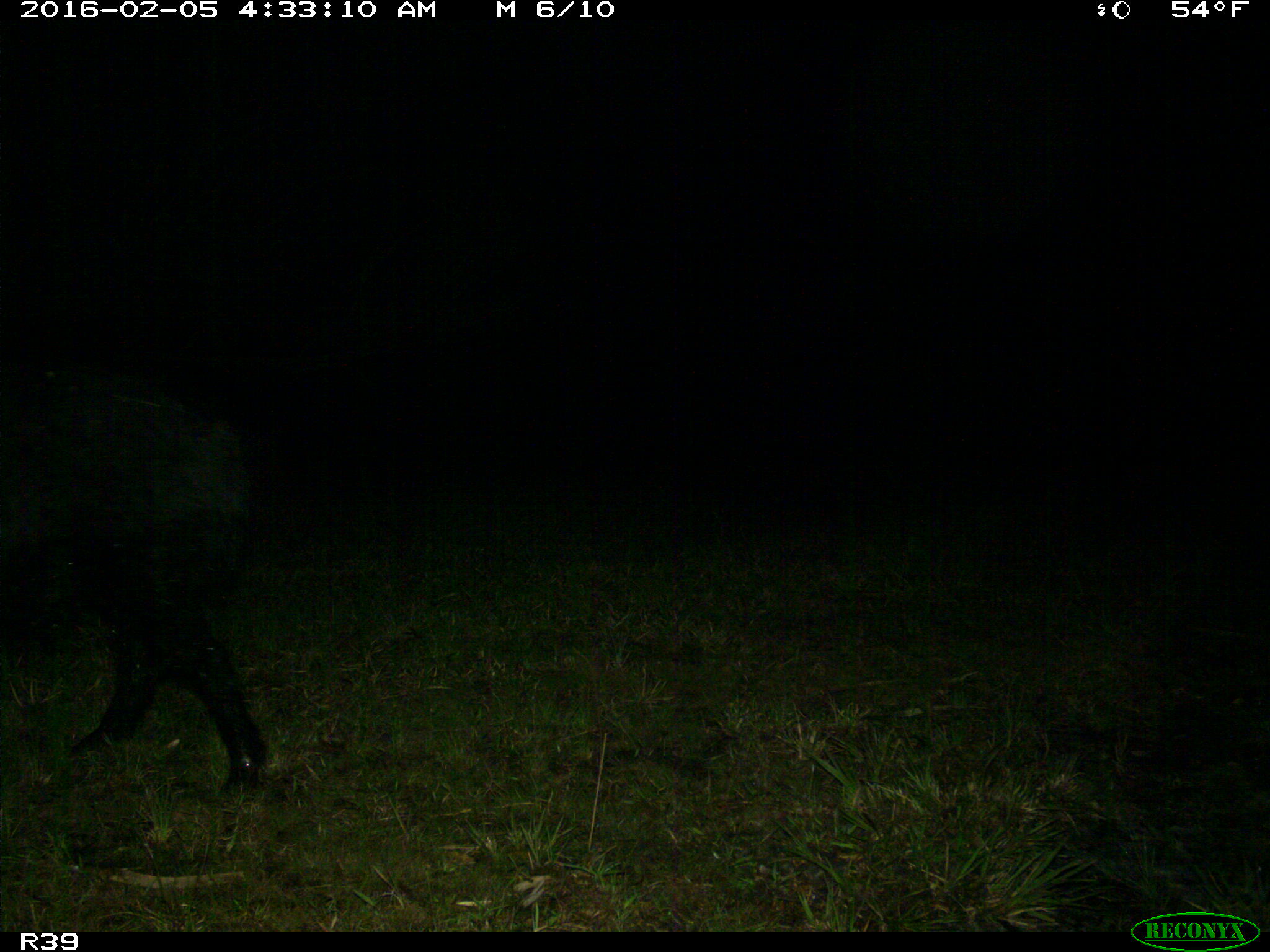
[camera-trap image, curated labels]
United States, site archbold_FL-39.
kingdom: Animalia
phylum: Chordata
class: Mammalia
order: Artiodactyla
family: Suidae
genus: Sus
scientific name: Sus scrofa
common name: wild boar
Sus scrofa (wild boar).